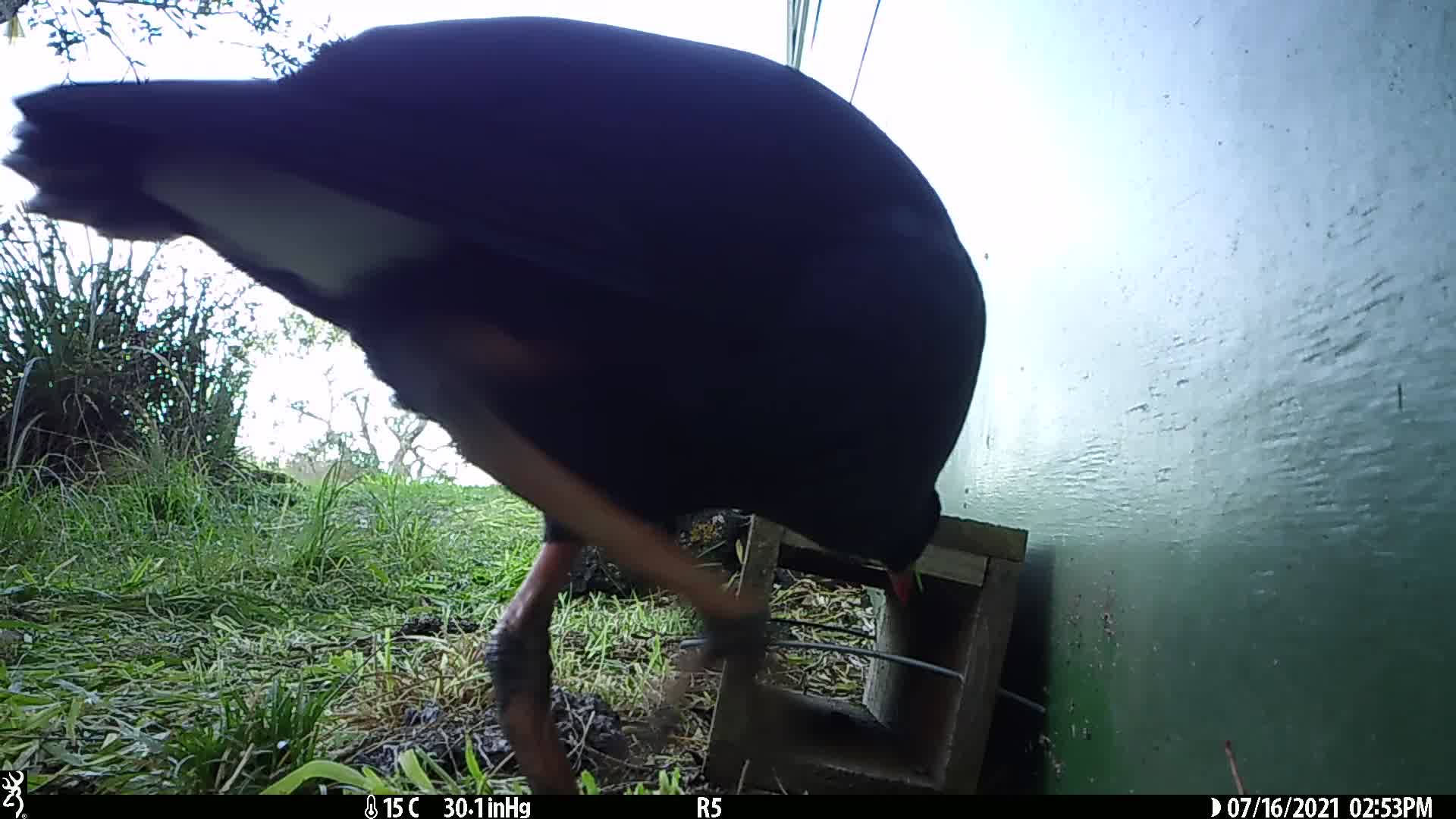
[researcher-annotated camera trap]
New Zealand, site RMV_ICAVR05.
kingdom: Animalia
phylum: Chordata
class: Aves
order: Gruiformes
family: Rallidae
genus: Porphyrio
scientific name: Porphyrio melanotus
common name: australasian swamphen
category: pukeko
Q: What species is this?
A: Pukeko (australasian swamphen) (Porphyrio melanotus).